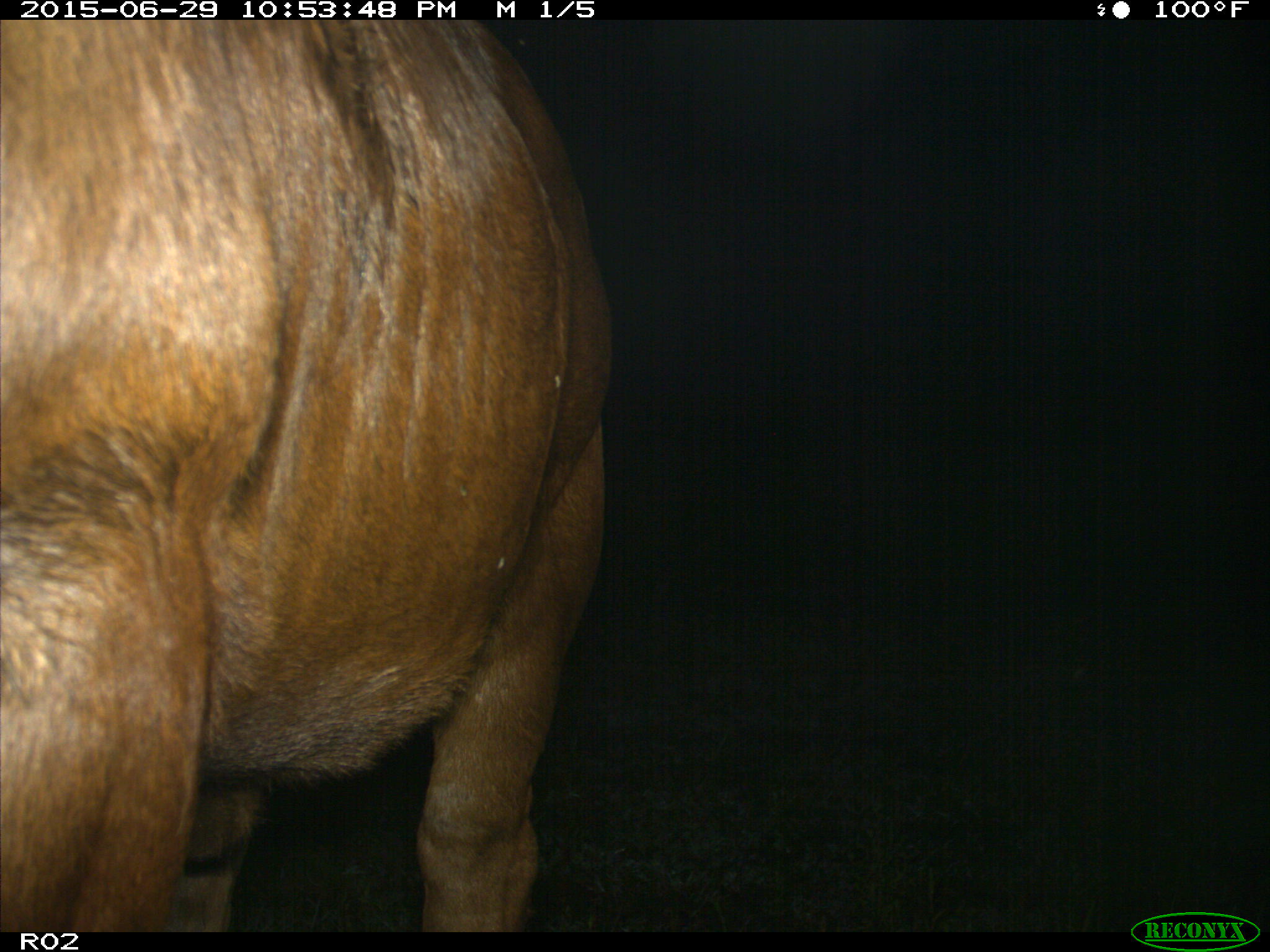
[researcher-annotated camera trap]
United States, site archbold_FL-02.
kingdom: Animalia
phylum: Chordata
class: Mammalia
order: Artiodactyla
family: Bovidae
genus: Bos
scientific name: Bos taurus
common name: domestic cow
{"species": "Bos taurus (domestic cow)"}